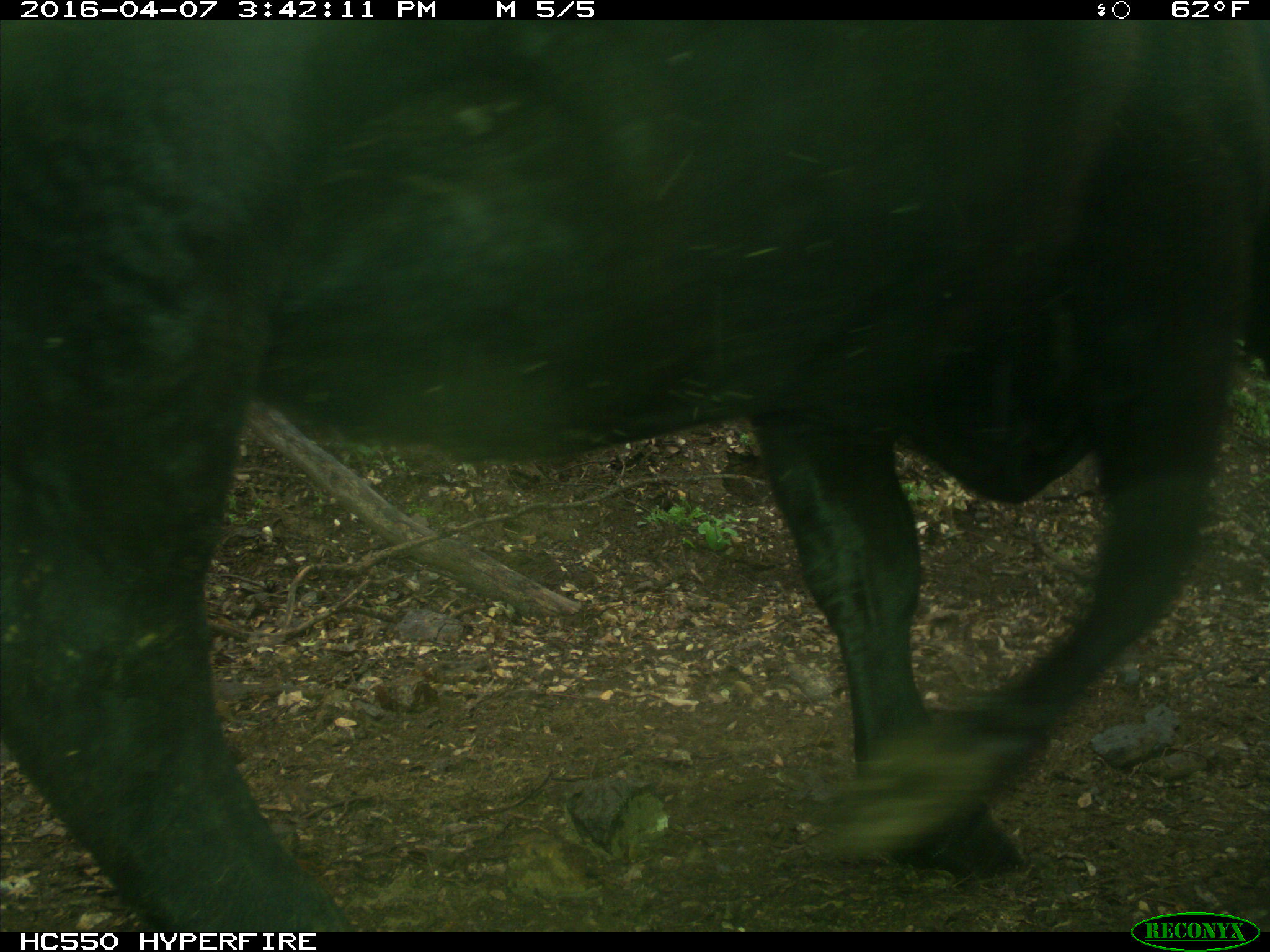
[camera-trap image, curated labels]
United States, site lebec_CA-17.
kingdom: Animalia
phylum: Chordata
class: Mammalia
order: Artiodactyla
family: Bovidae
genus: Bos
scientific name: Bos taurus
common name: domestic cow